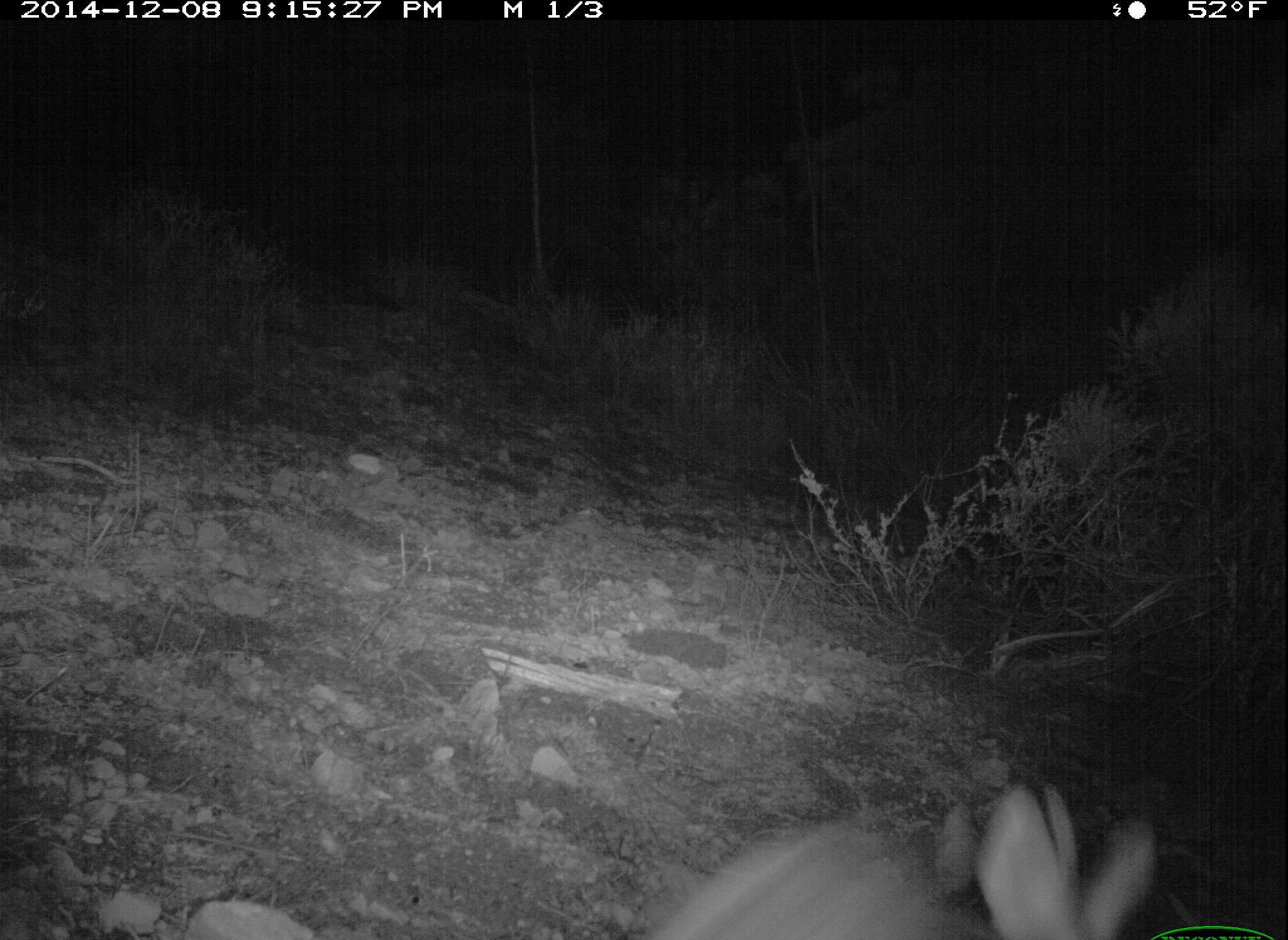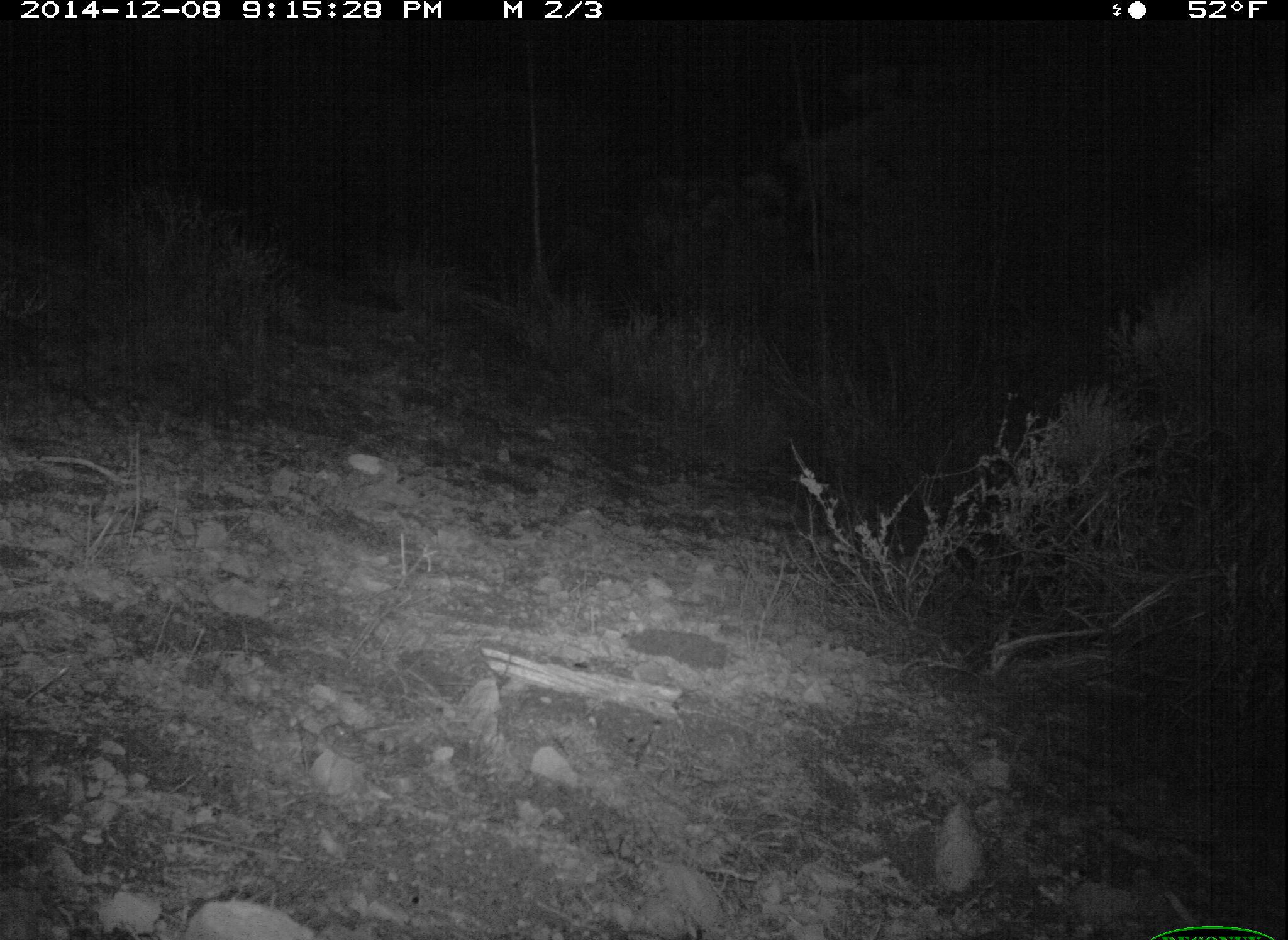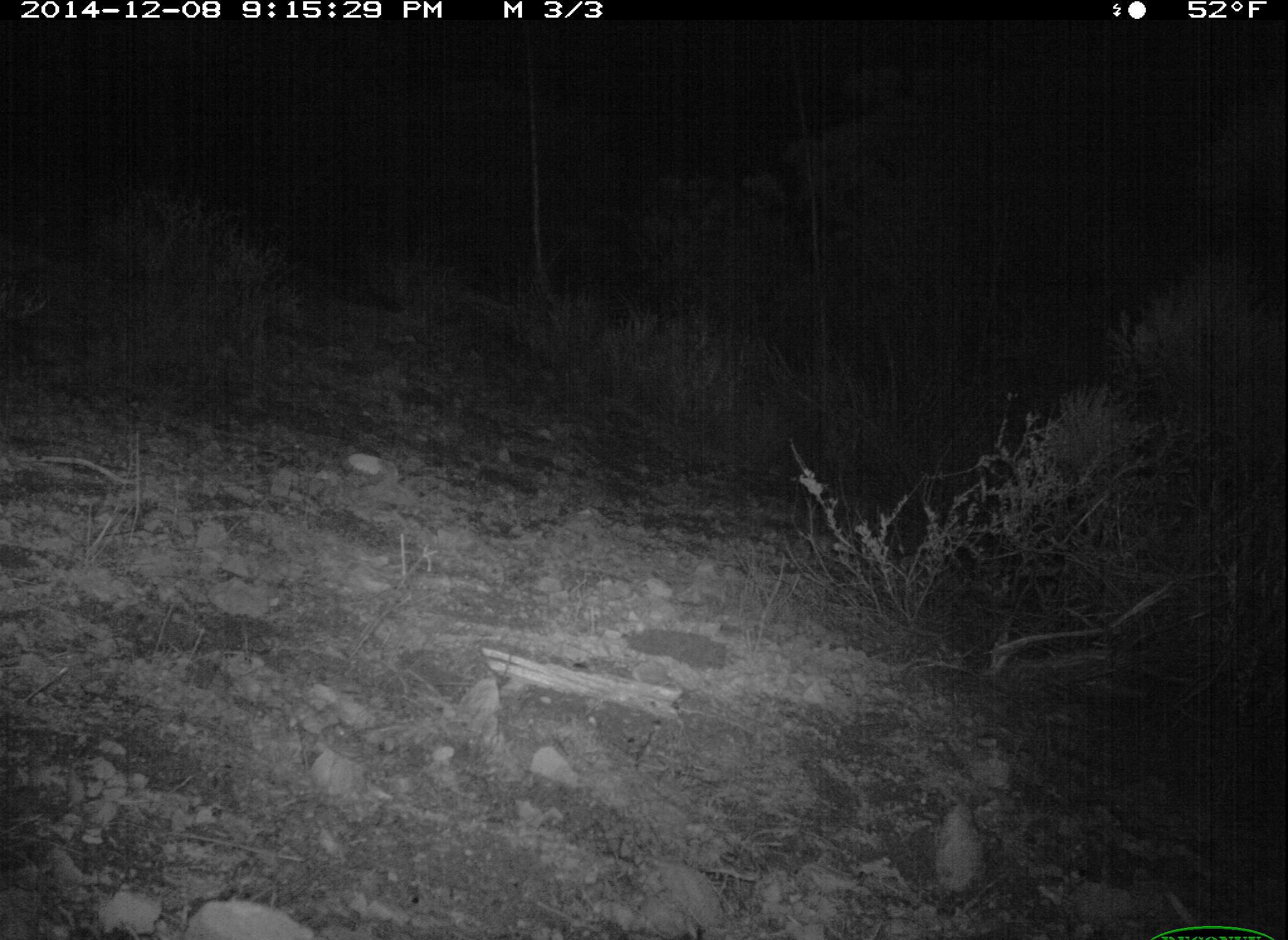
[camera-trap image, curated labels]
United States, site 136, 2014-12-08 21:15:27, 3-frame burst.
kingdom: Animalia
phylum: Chordata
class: Mammalia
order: Lagomorpha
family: Leporidae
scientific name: Leporidae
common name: rabbits and hares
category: rabbit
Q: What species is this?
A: Rabbit (rabbits and hares) (Leporidae).